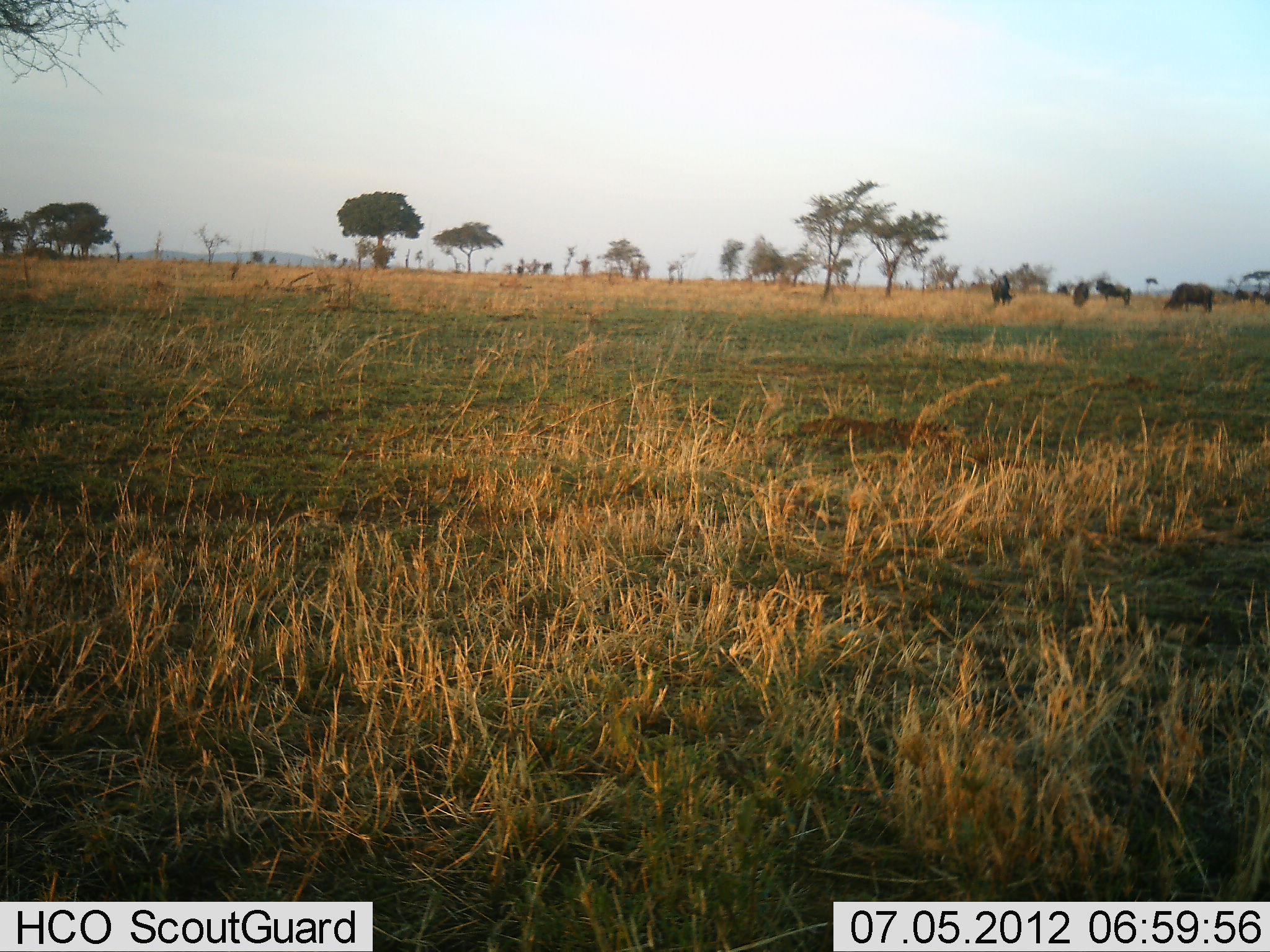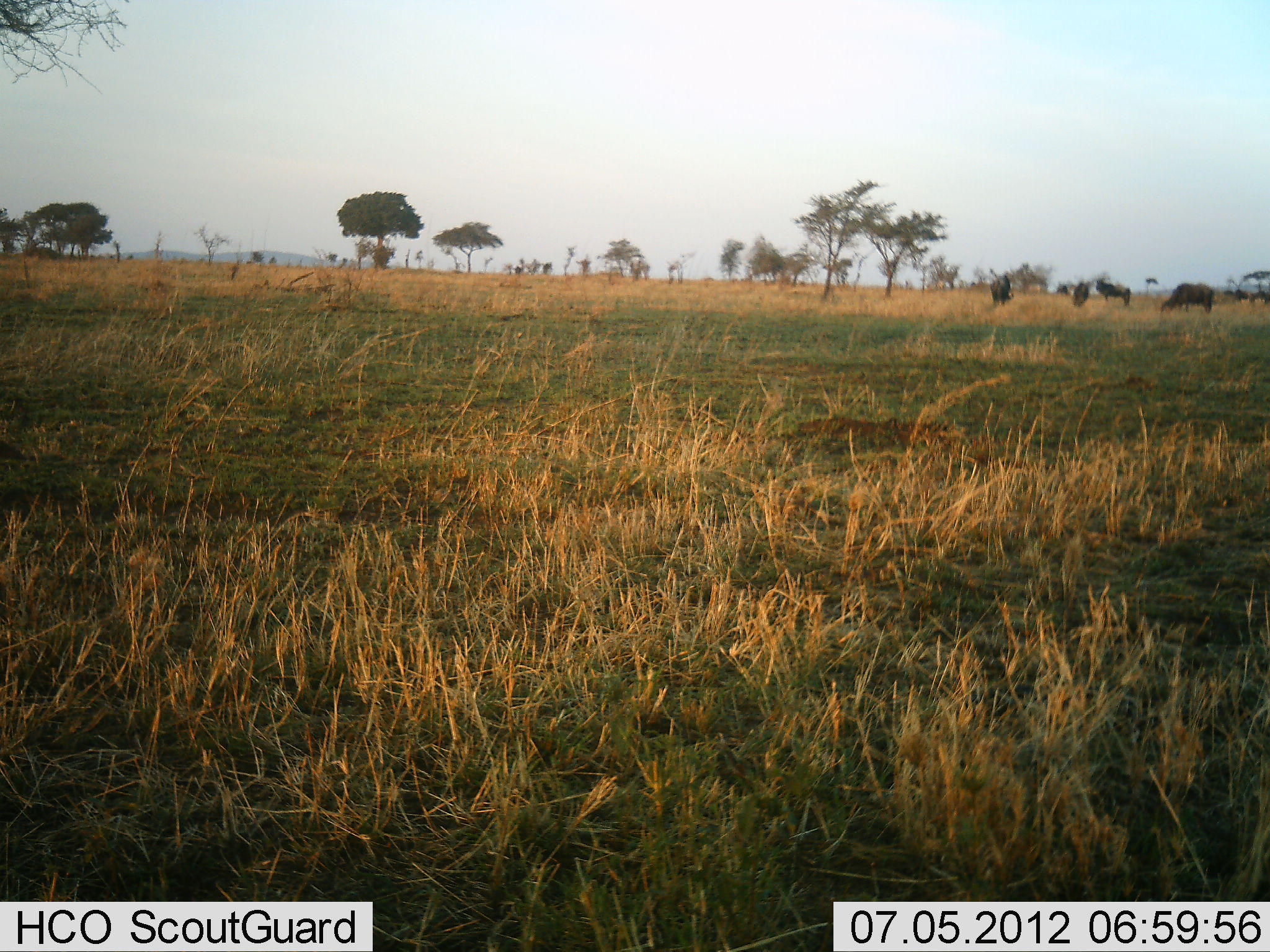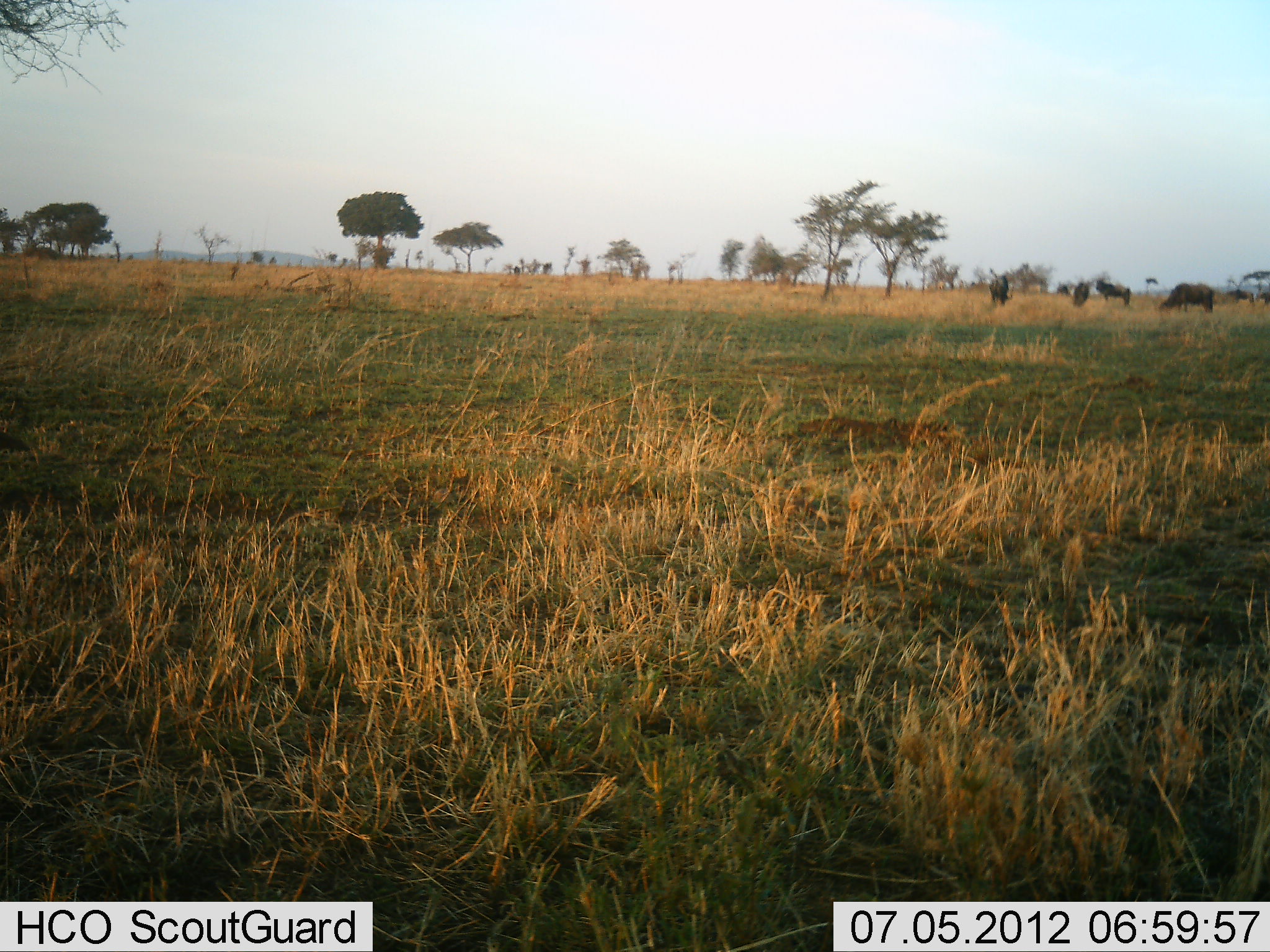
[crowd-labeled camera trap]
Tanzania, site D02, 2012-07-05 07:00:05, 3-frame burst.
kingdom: Animalia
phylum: Chordata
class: Mammalia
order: Artiodactyla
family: Bovidae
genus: Connochaetes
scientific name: Connochaetes taurinus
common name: blue wildebeest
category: wildebeest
Wildebeest (blue wildebeest) (Connochaetes taurinus), count 5. Behavior (volunteer vote fractions): standing 30%, resting 0%, moving 0%, interacting 0%. Young present (vote fraction): 0%. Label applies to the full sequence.